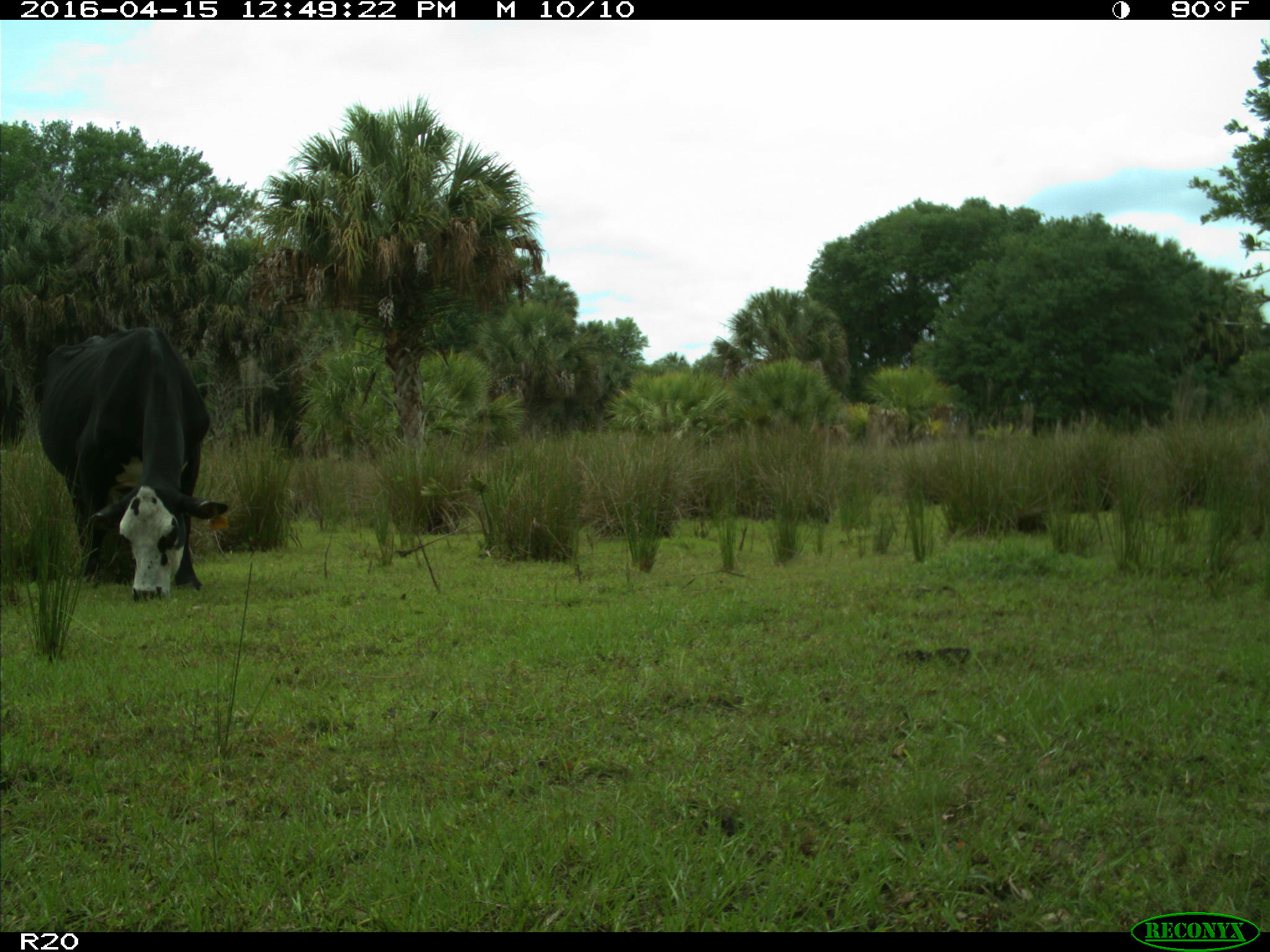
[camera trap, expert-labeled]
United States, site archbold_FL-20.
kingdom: Animalia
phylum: Chordata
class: Mammalia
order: Artiodactyla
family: Bovidae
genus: Bos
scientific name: Bos taurus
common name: domestic cow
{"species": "Bos taurus (domestic cow)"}